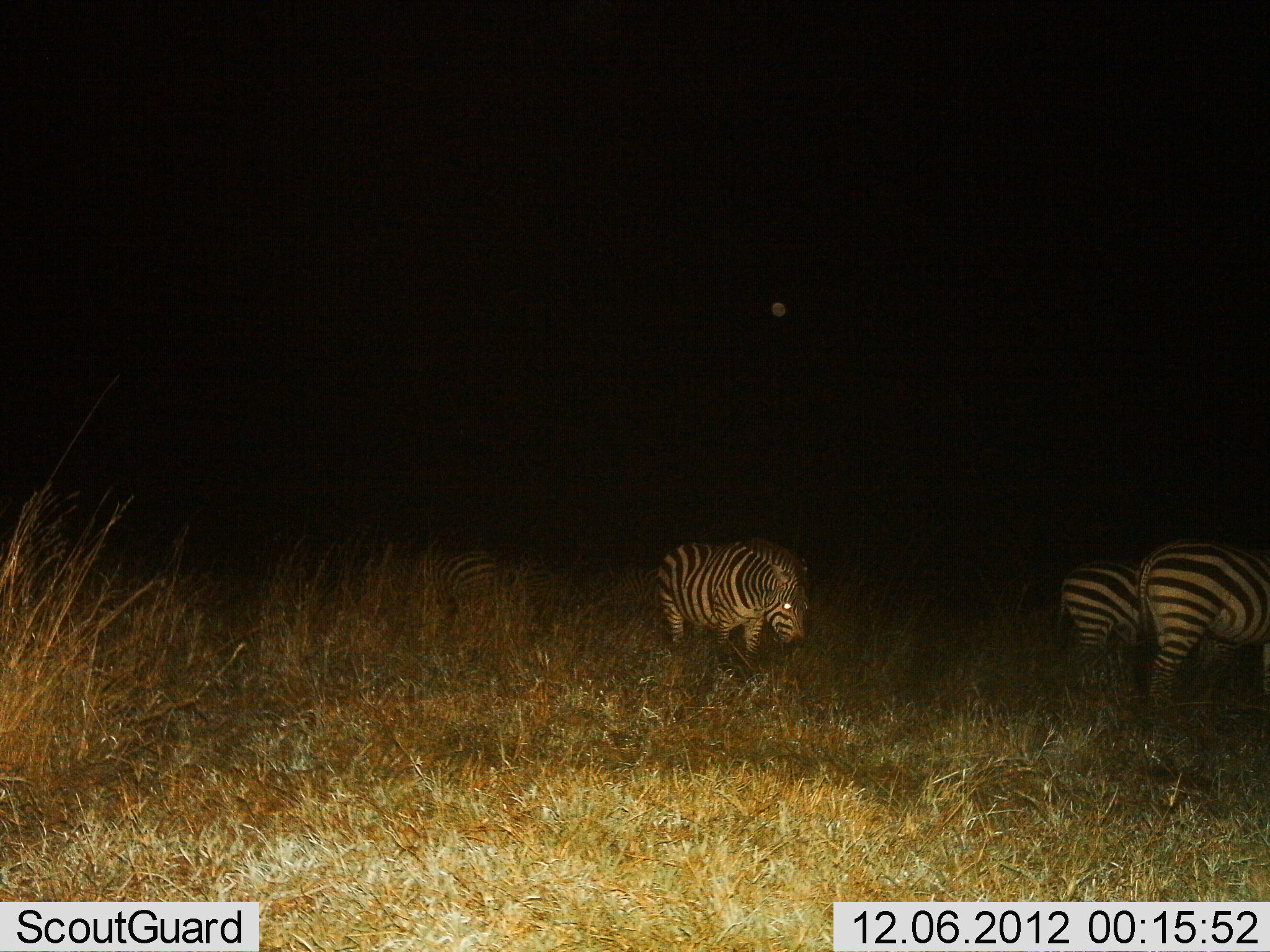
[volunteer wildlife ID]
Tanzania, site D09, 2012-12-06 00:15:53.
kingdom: Animalia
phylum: Chordata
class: Mammalia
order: Perissodactyla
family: Equidae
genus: Equus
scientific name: Equus quagga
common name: plains zebra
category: zebra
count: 4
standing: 80%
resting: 0%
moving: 20%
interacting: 0%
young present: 0%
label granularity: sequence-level